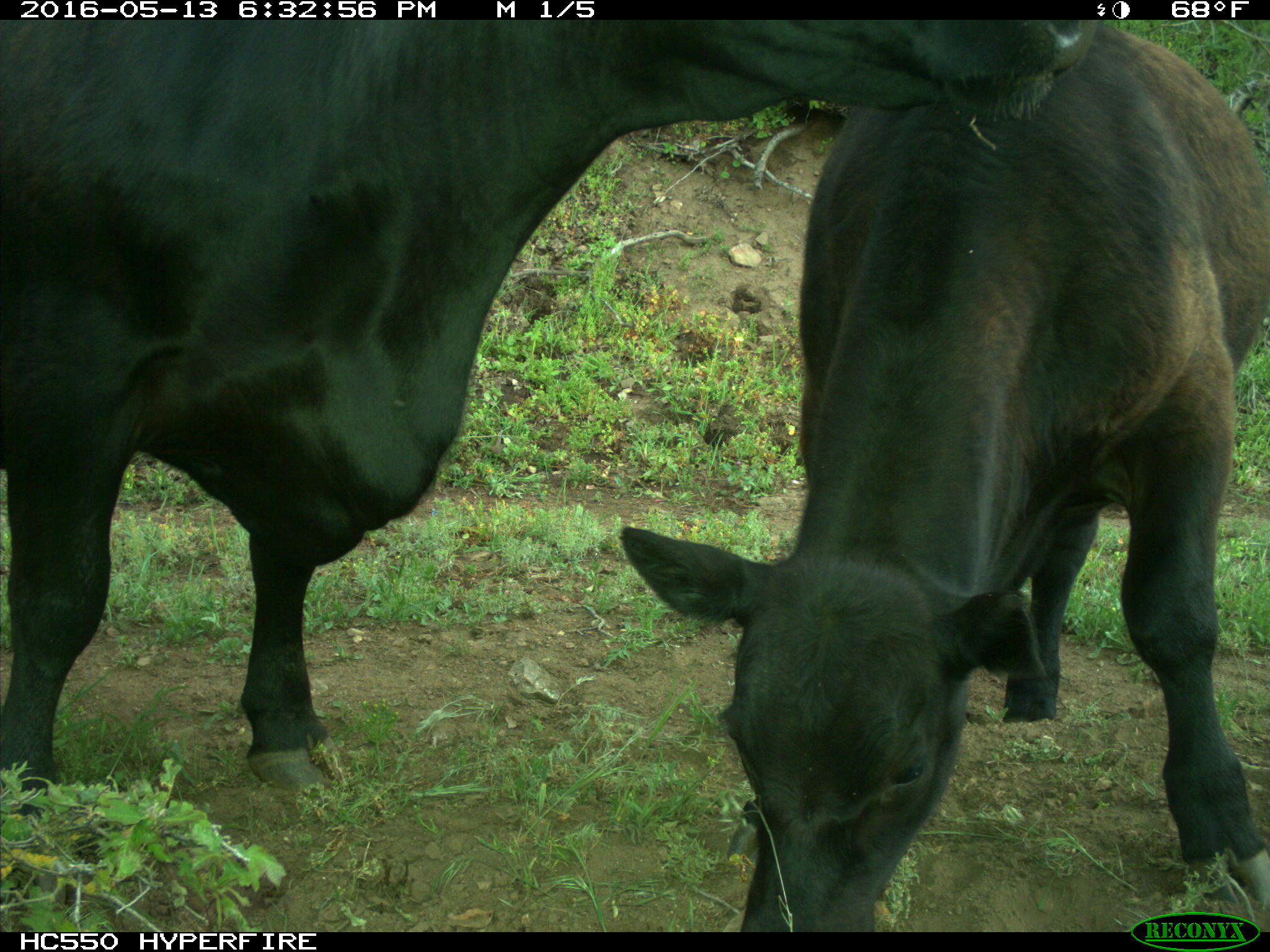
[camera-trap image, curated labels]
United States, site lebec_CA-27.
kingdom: Animalia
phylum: Chordata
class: Mammalia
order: Artiodactyla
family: Bovidae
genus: Bos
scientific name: Bos taurus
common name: domestic cow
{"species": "Bos taurus (domestic cow)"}